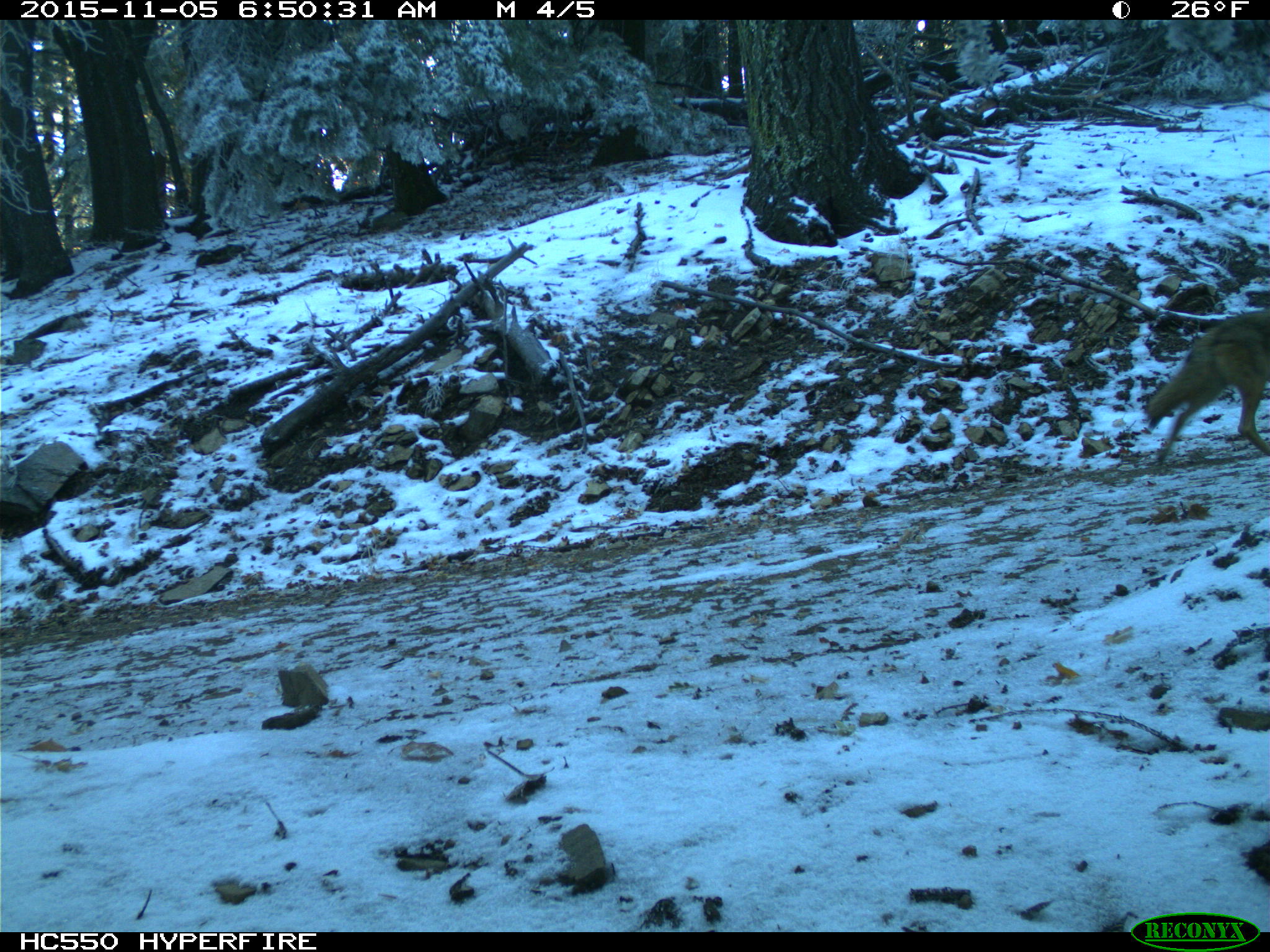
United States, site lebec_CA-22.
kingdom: Animalia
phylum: Chordata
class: Mammalia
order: Carnivora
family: Canidae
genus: Canis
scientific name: Canis latrans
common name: coyote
Canis latrans (coyote).